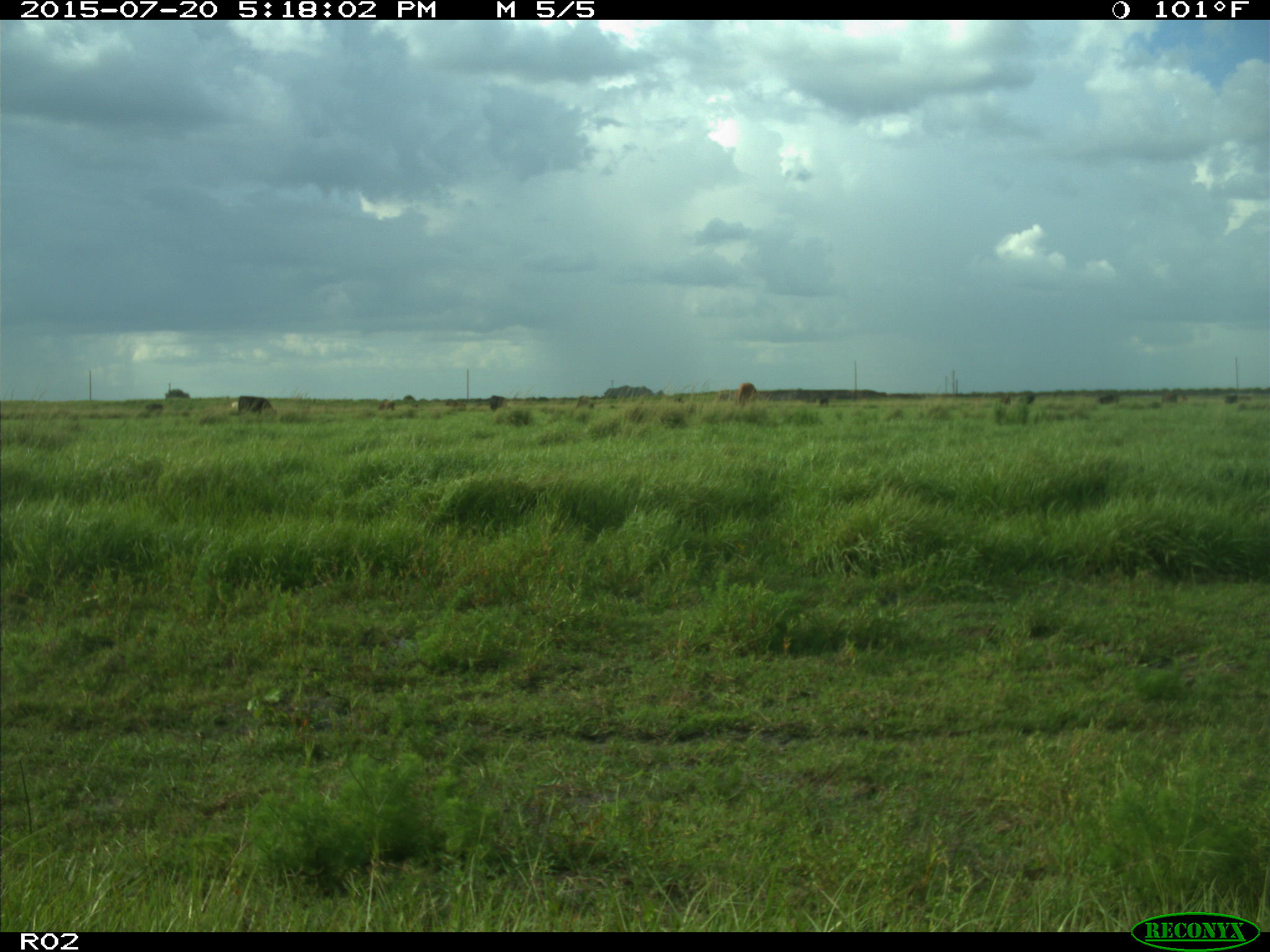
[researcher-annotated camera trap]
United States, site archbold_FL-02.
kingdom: Animalia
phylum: Chordata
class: Mammalia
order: Artiodactyla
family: Bovidae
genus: Bos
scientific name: Bos taurus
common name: domestic cow